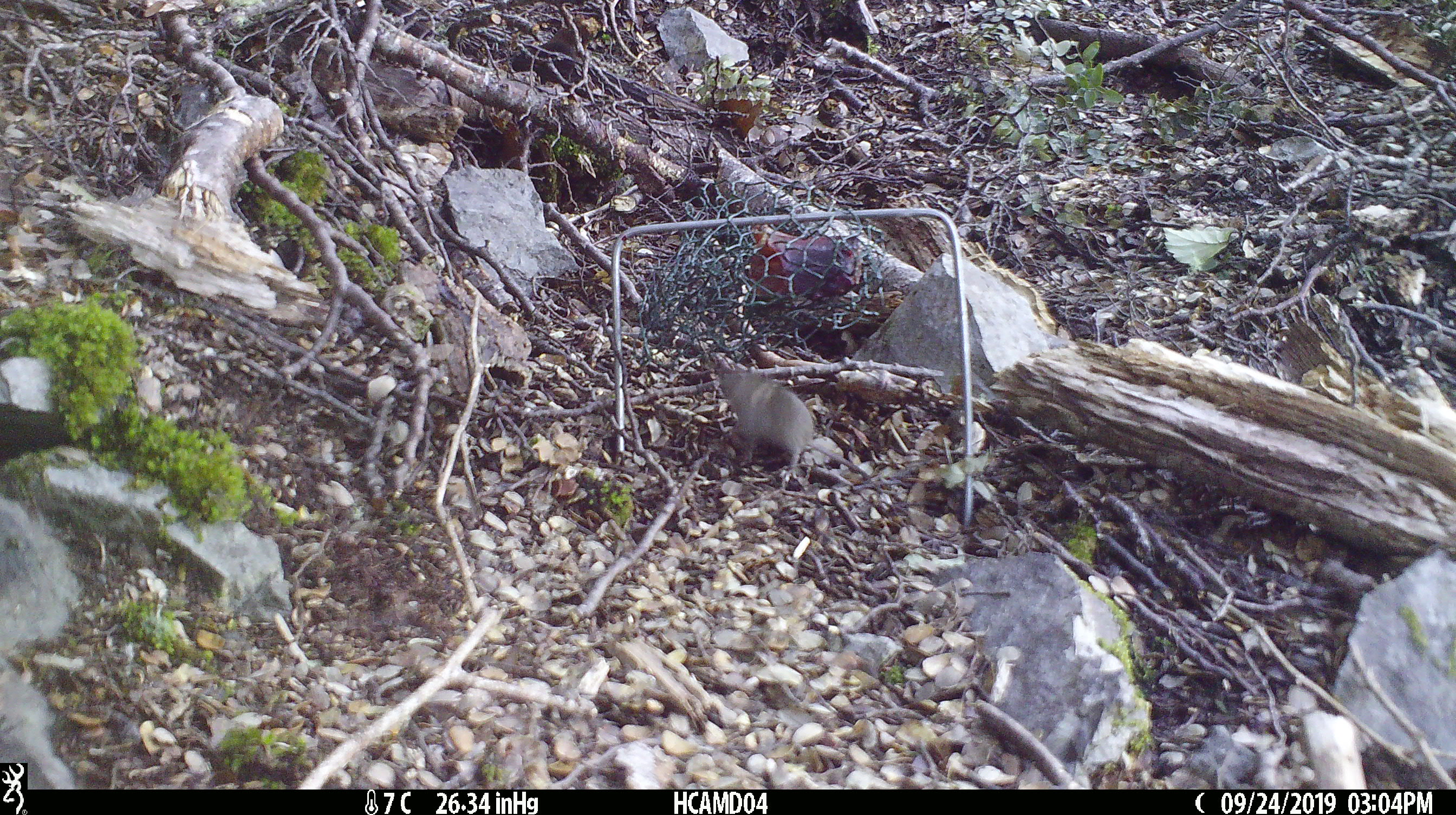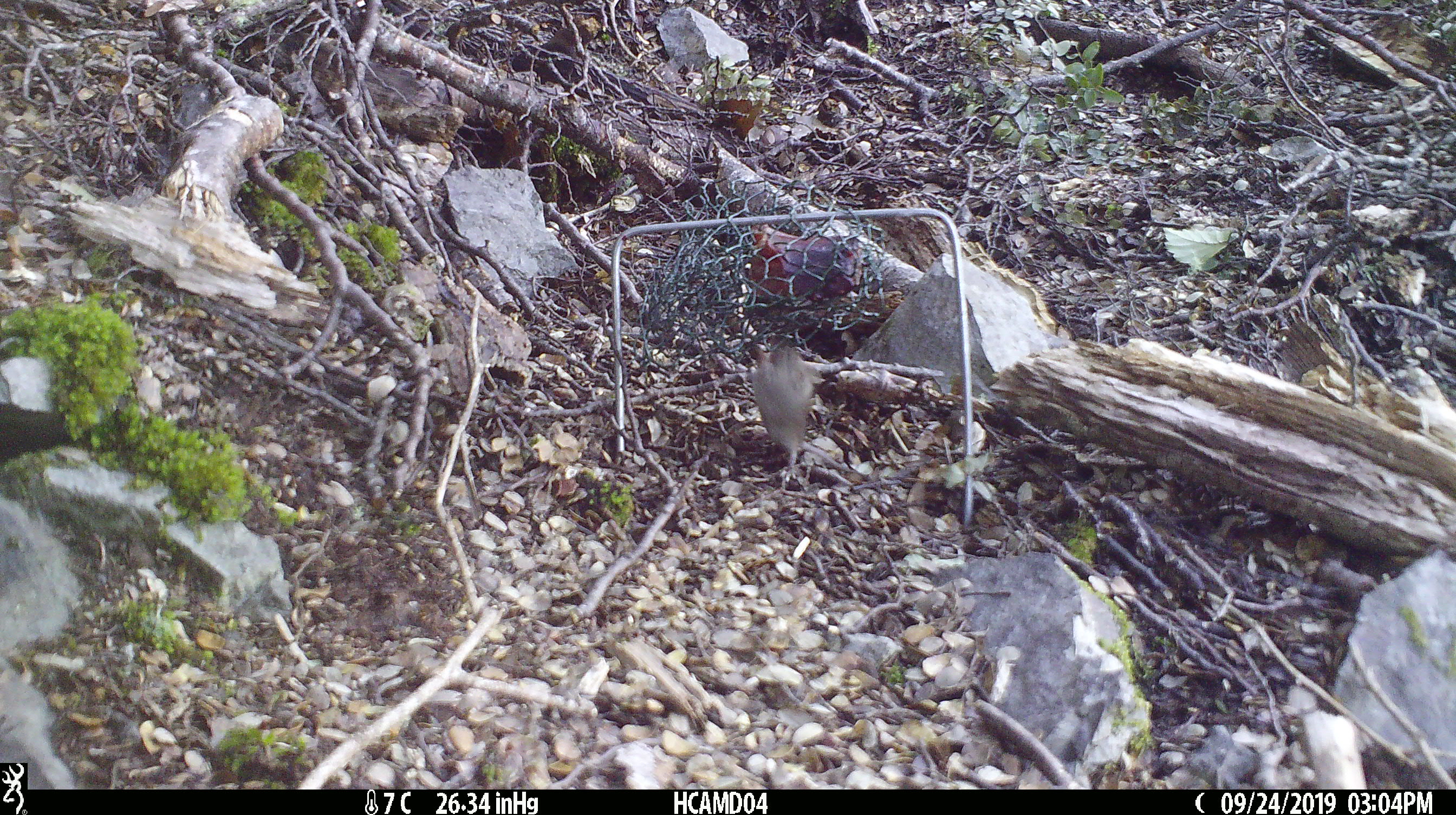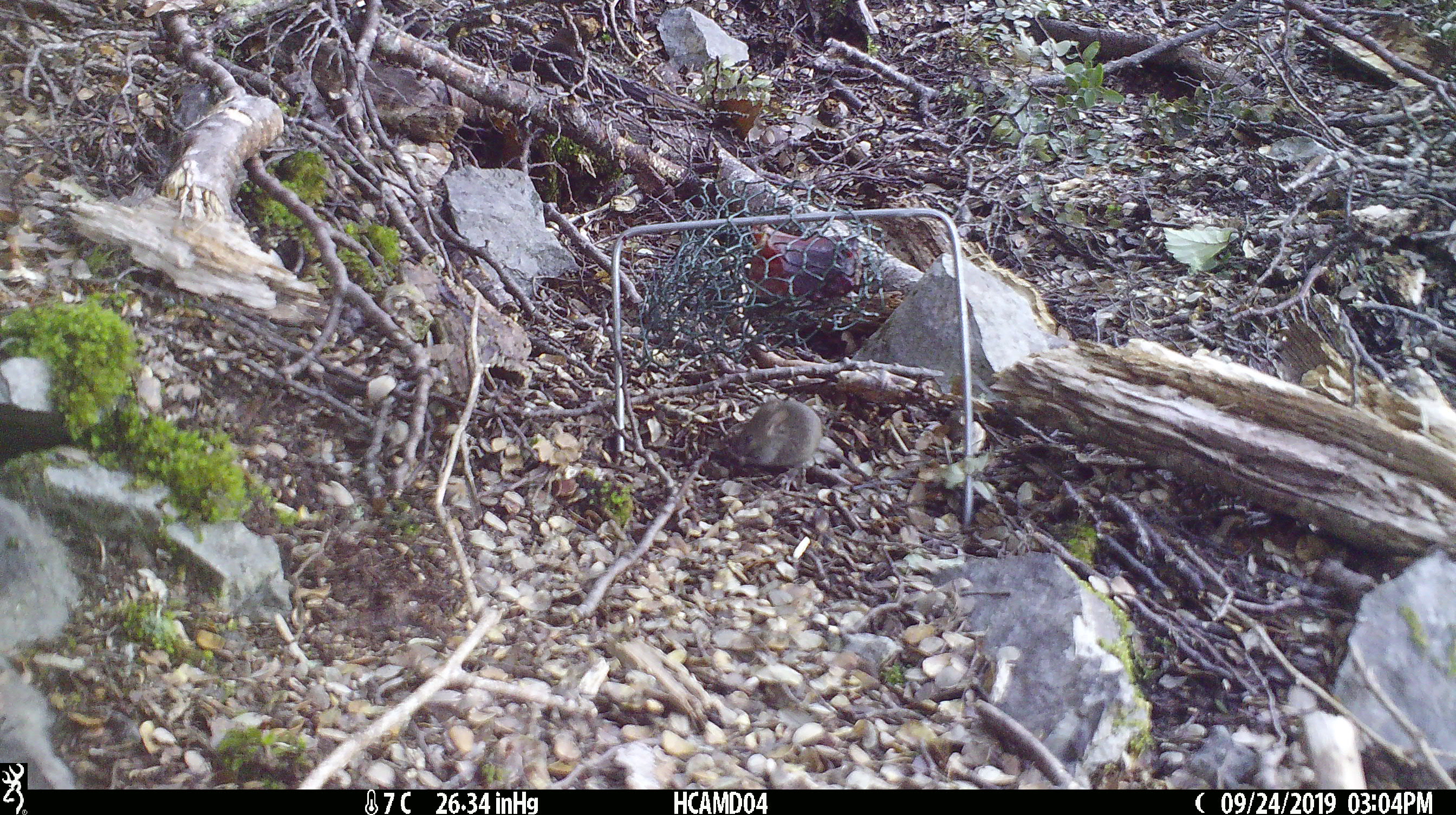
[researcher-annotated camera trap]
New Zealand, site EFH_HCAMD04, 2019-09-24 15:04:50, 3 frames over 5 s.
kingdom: Animalia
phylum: Chordata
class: Mammalia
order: Rodentia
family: Muridae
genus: Mus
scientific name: Mus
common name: mouse